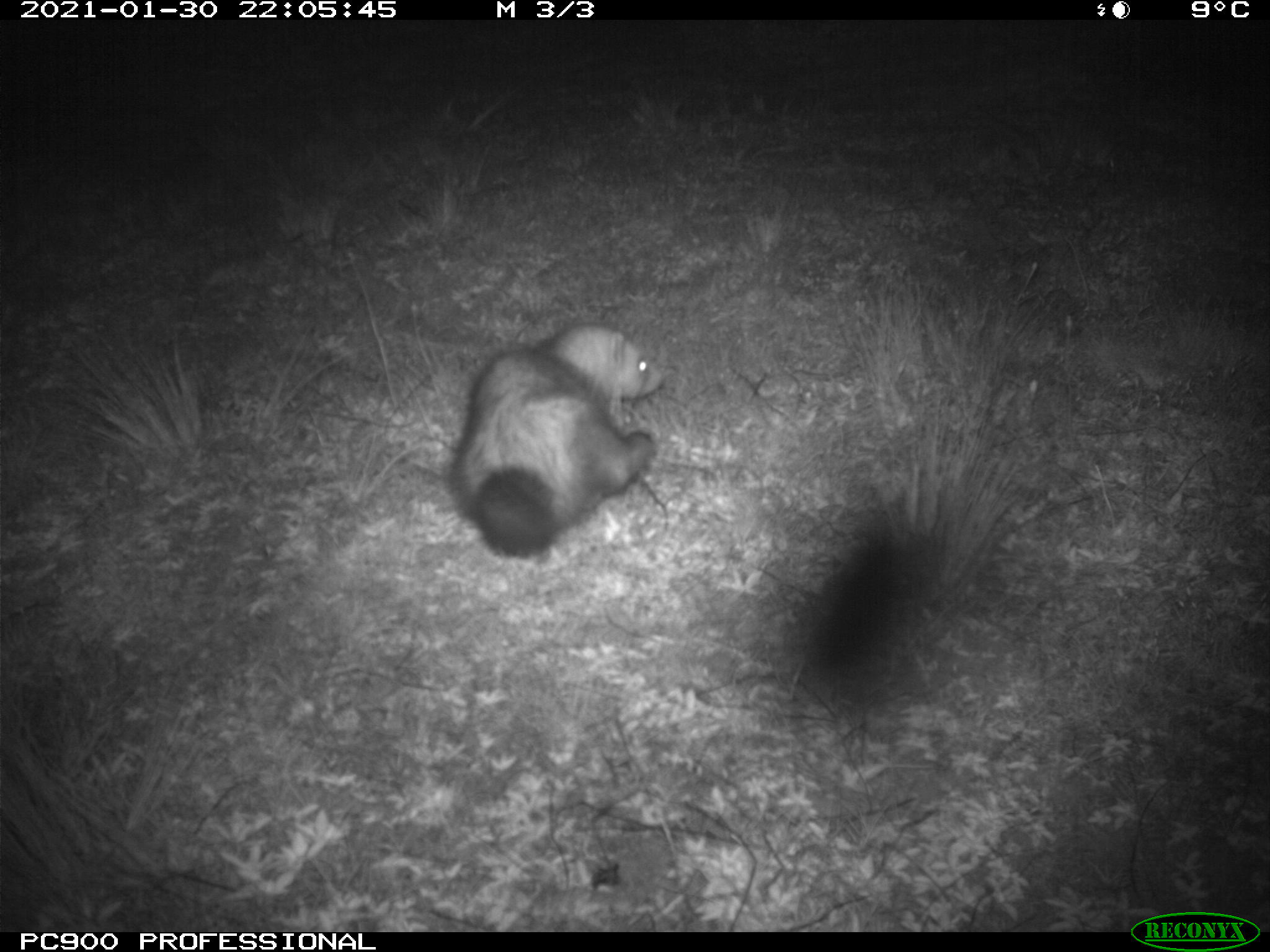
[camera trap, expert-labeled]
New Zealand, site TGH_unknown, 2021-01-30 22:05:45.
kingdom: Animalia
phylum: Chordata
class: Mammalia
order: Carnivora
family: Mustelidae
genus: Mustela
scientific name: Mustela furo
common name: ferret